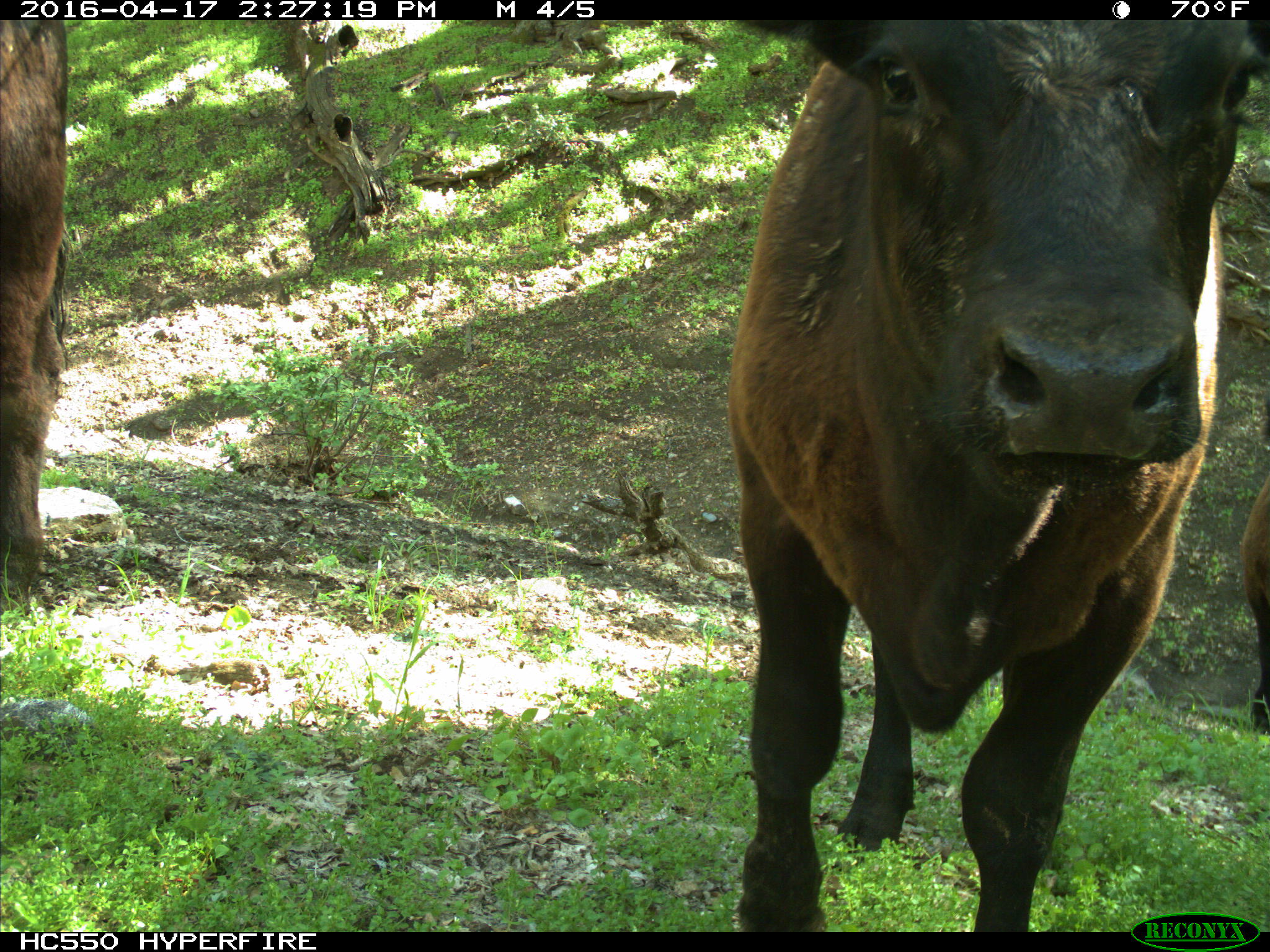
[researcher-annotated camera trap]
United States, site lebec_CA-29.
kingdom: Animalia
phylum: Chordata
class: Mammalia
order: Artiodactyla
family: Bovidae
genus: Bos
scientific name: Bos taurus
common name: domestic cow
Bos taurus (domestic cow).